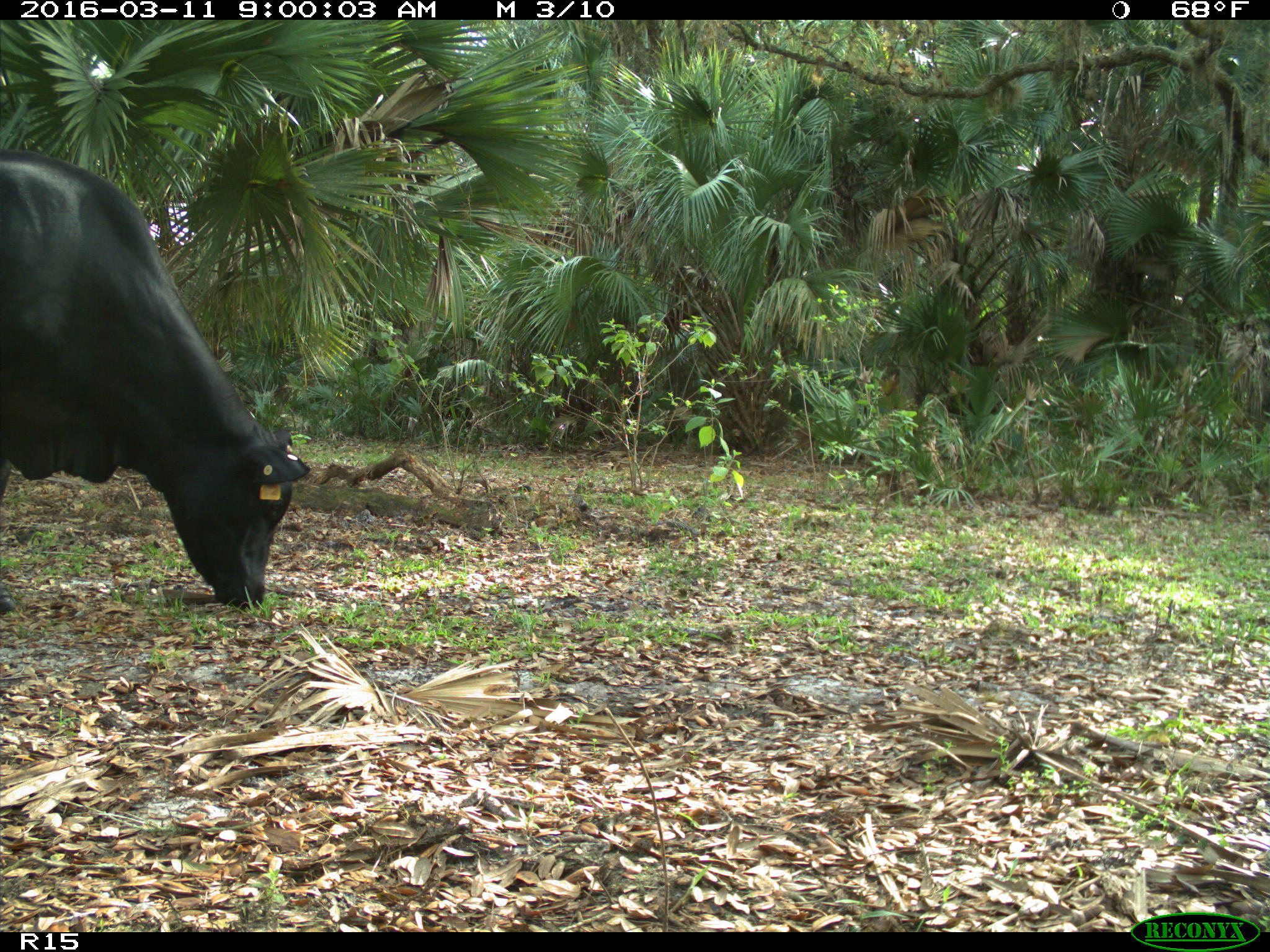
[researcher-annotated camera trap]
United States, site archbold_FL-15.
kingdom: Animalia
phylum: Chordata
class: Mammalia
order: Artiodactyla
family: Bovidae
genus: Bos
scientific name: Bos taurus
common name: domestic cow